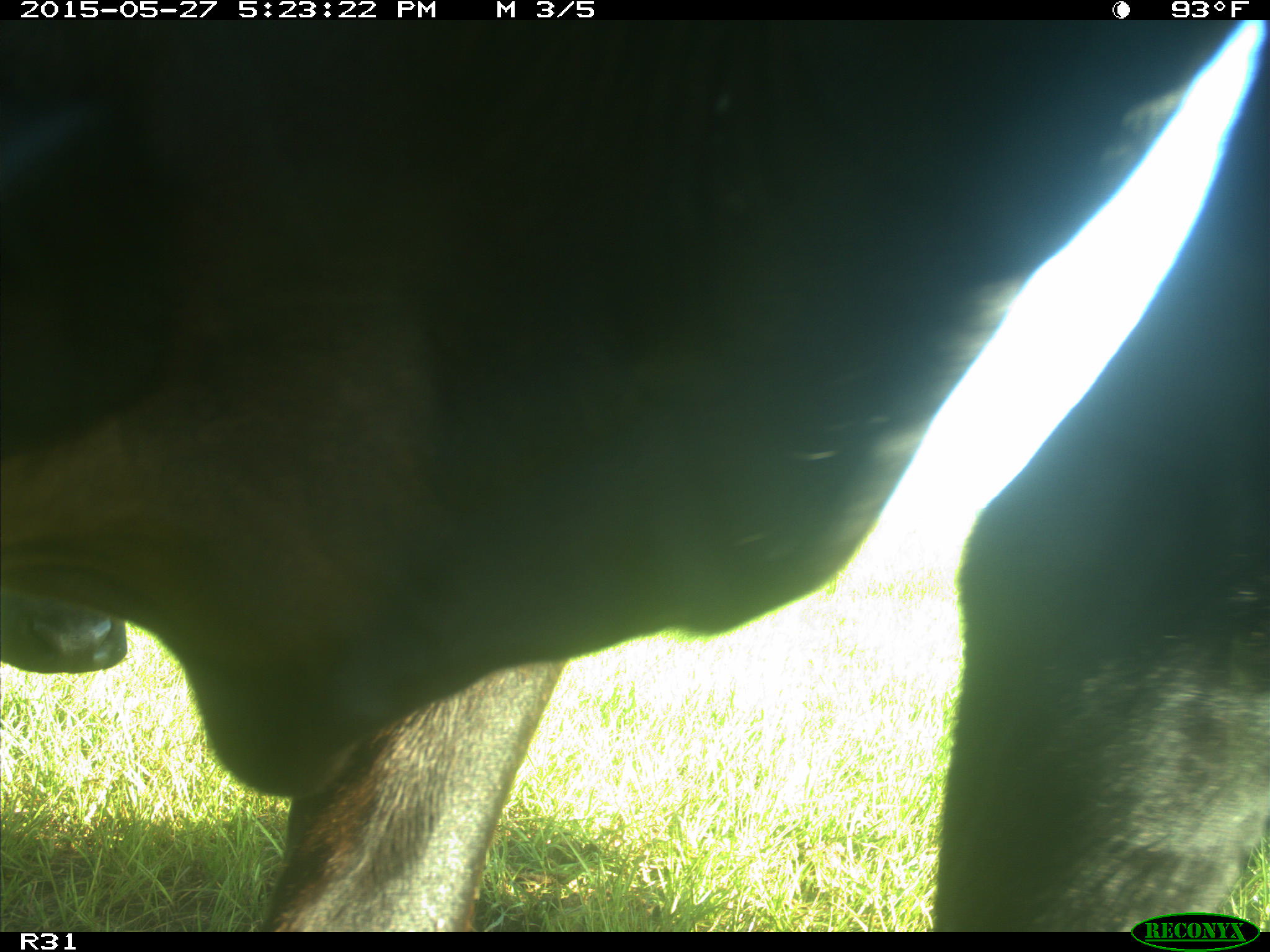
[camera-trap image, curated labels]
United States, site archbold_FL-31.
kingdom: Animalia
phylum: Chordata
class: Mammalia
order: Artiodactyla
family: Bovidae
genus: Bos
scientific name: Bos taurus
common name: domestic cow